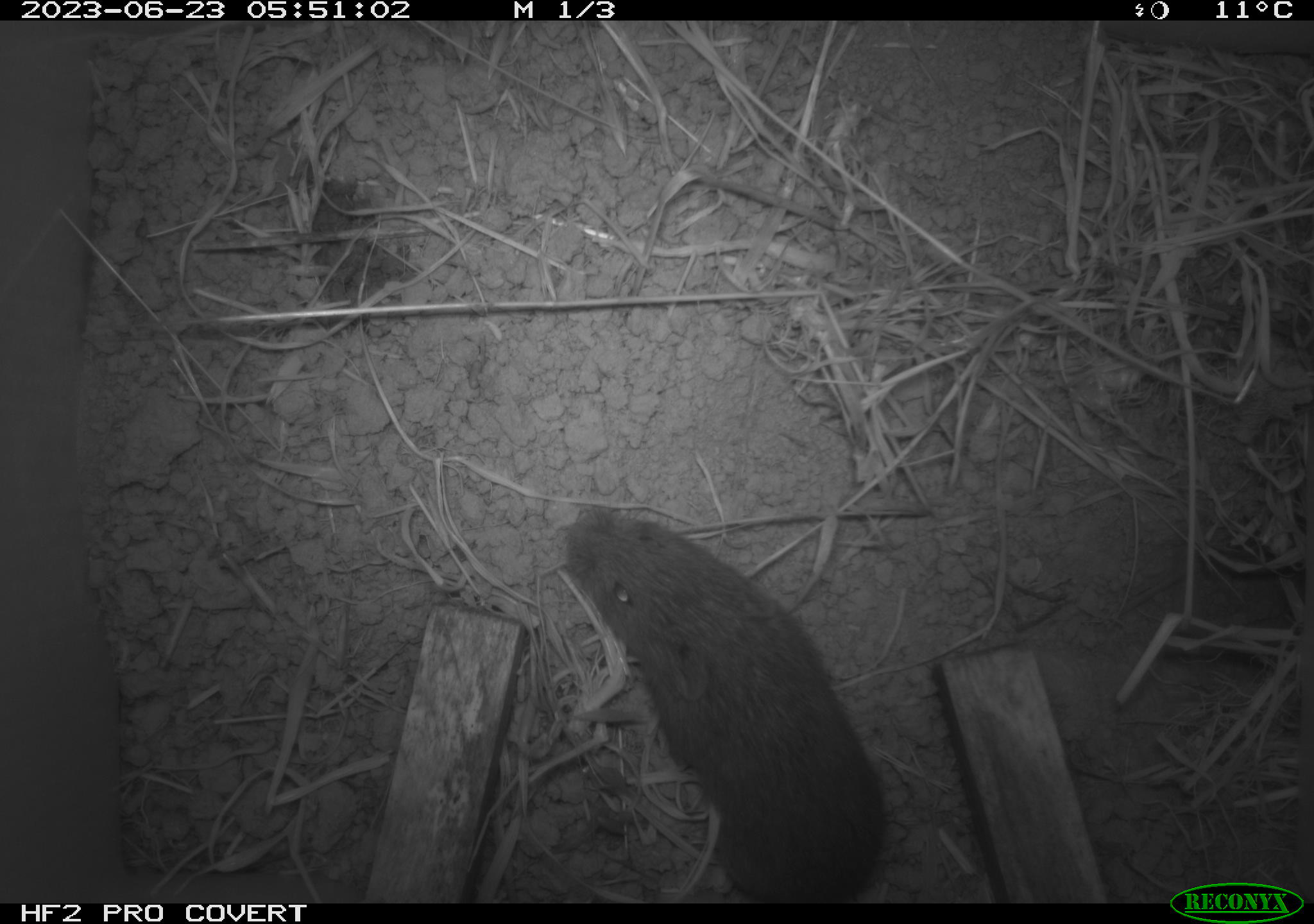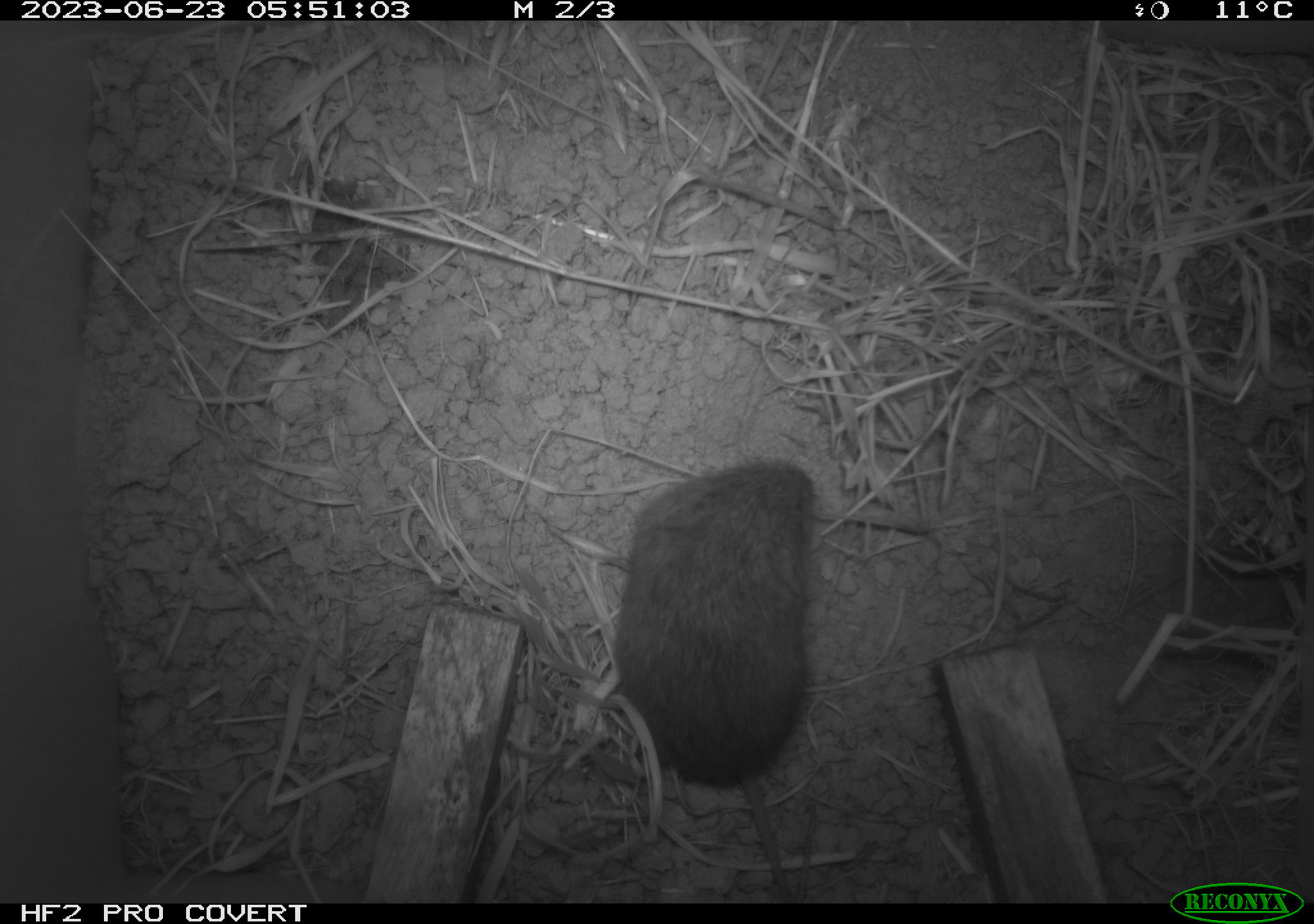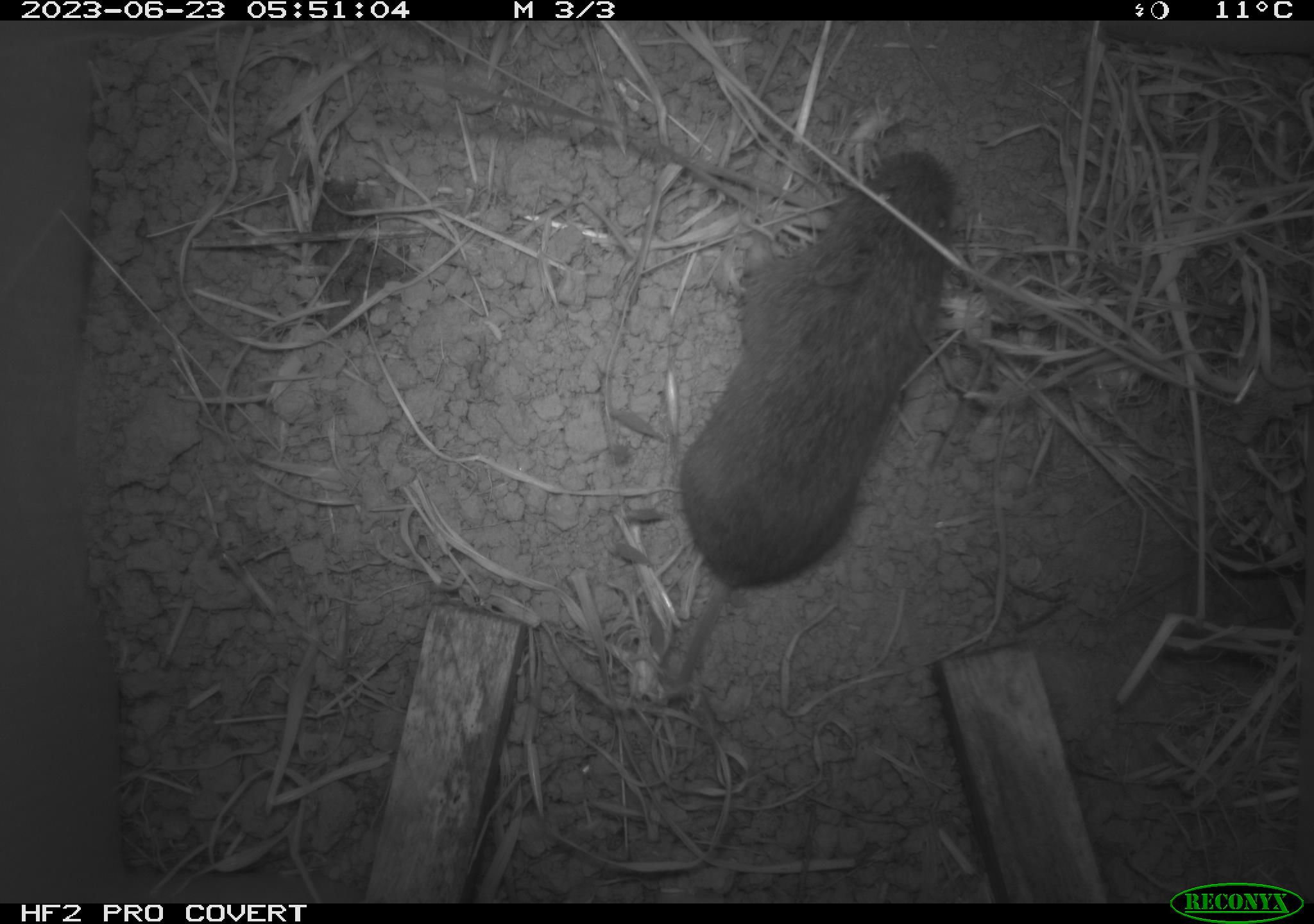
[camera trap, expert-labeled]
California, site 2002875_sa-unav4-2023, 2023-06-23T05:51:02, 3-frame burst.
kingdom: Animalia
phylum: Chordata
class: Mammalia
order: Rodentia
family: Cricetidae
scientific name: Arvicolinae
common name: voles, lemmings, and muskrats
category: arvicolinae subfamily